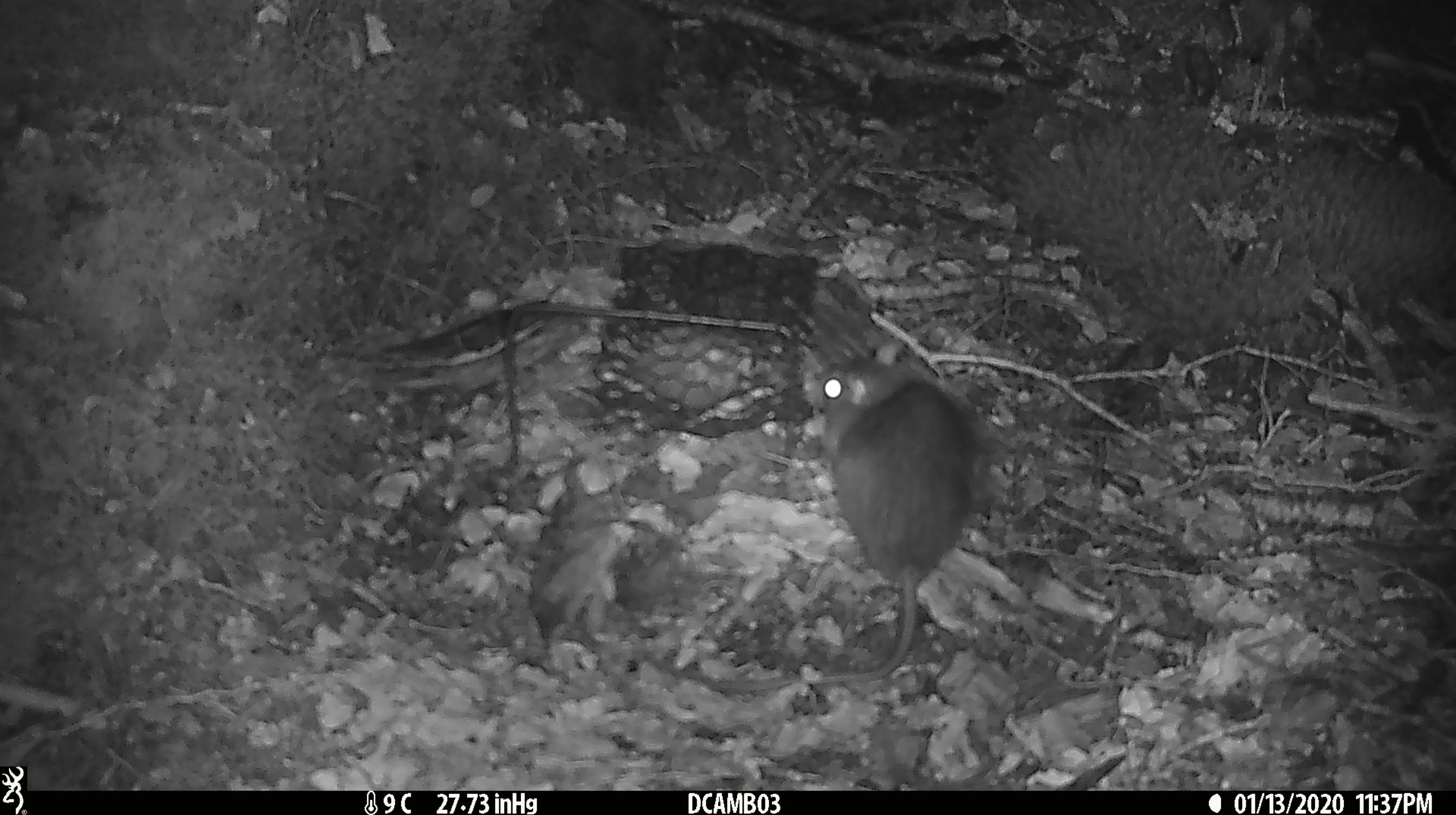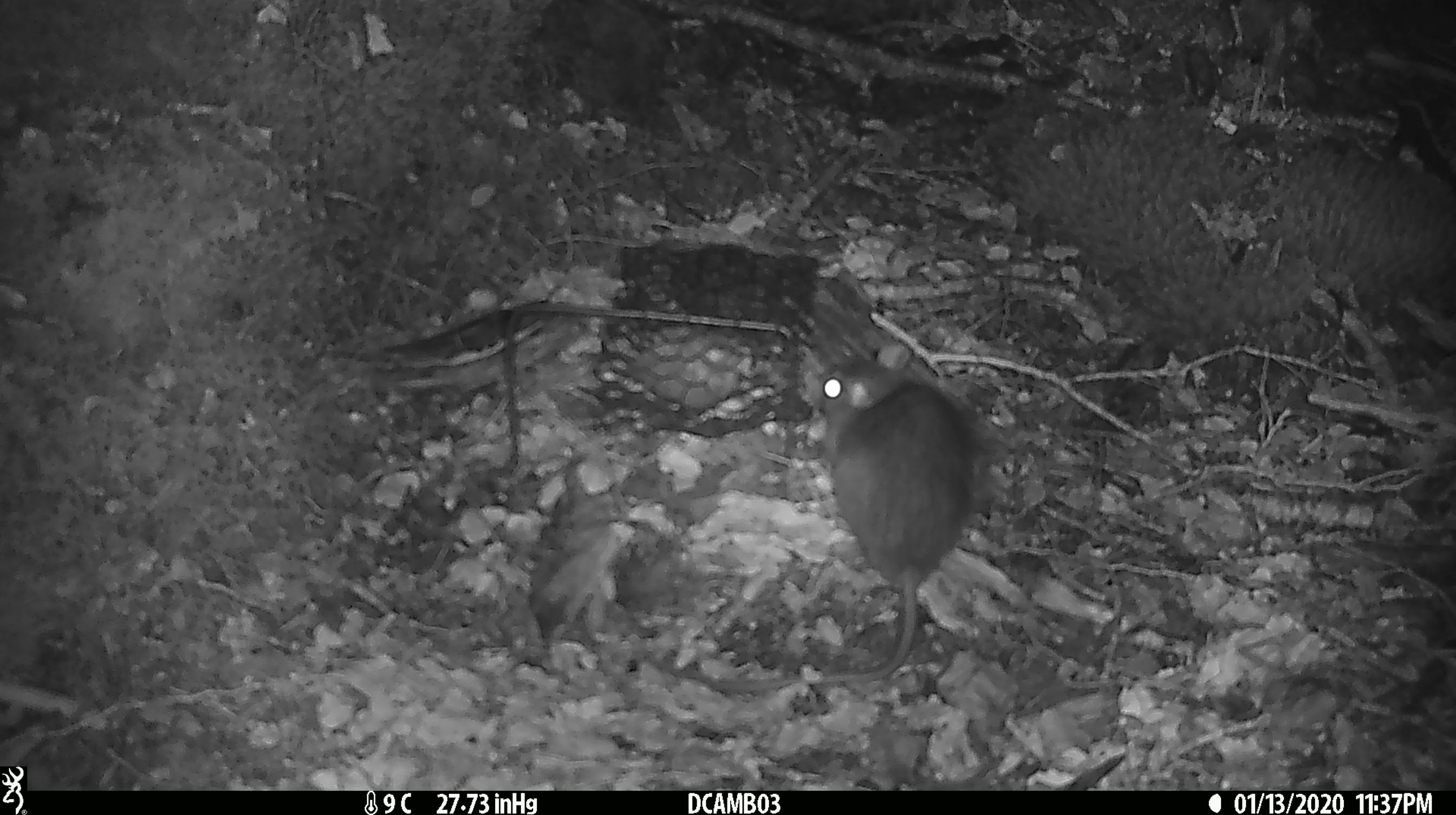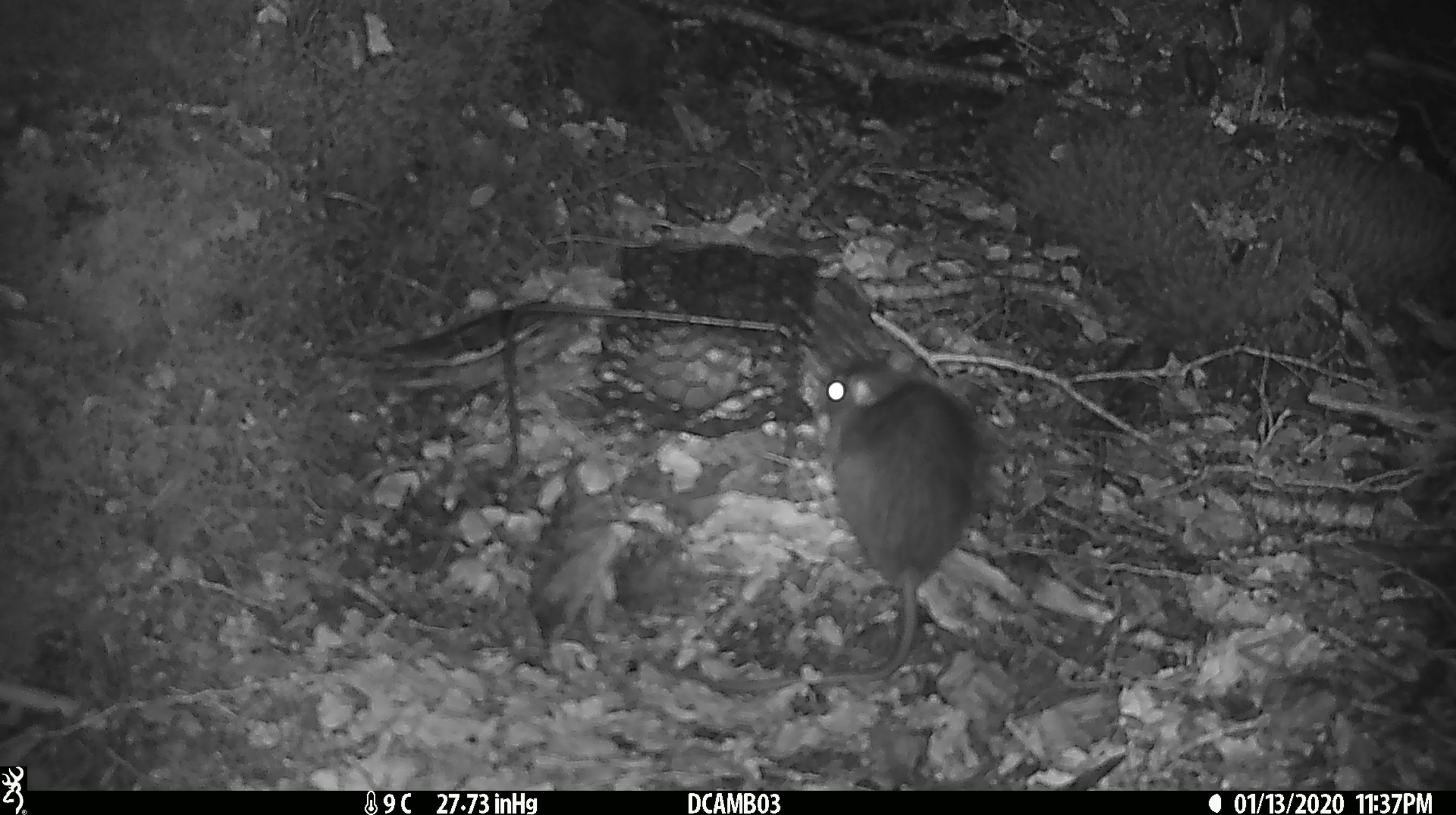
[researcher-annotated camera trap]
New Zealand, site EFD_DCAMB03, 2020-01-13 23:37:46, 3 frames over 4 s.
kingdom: Animalia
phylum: Chordata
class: Mammalia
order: Rodentia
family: Muridae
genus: Rattus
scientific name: Rattus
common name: rat